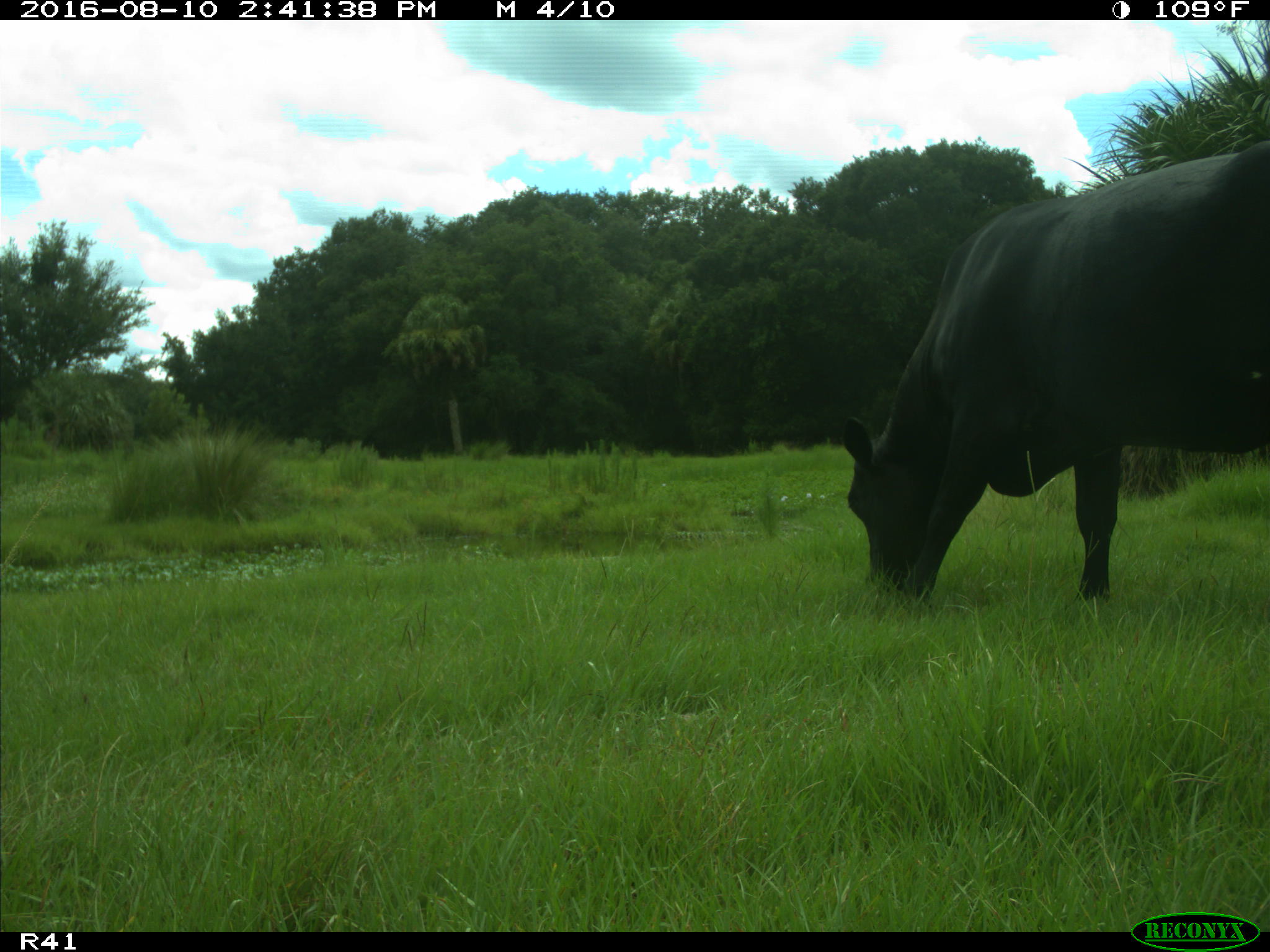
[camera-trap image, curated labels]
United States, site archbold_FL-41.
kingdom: Animalia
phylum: Chordata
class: Mammalia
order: Artiodactyla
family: Bovidae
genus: Bos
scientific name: Bos taurus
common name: domestic cow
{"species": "Bos taurus (domestic cow)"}